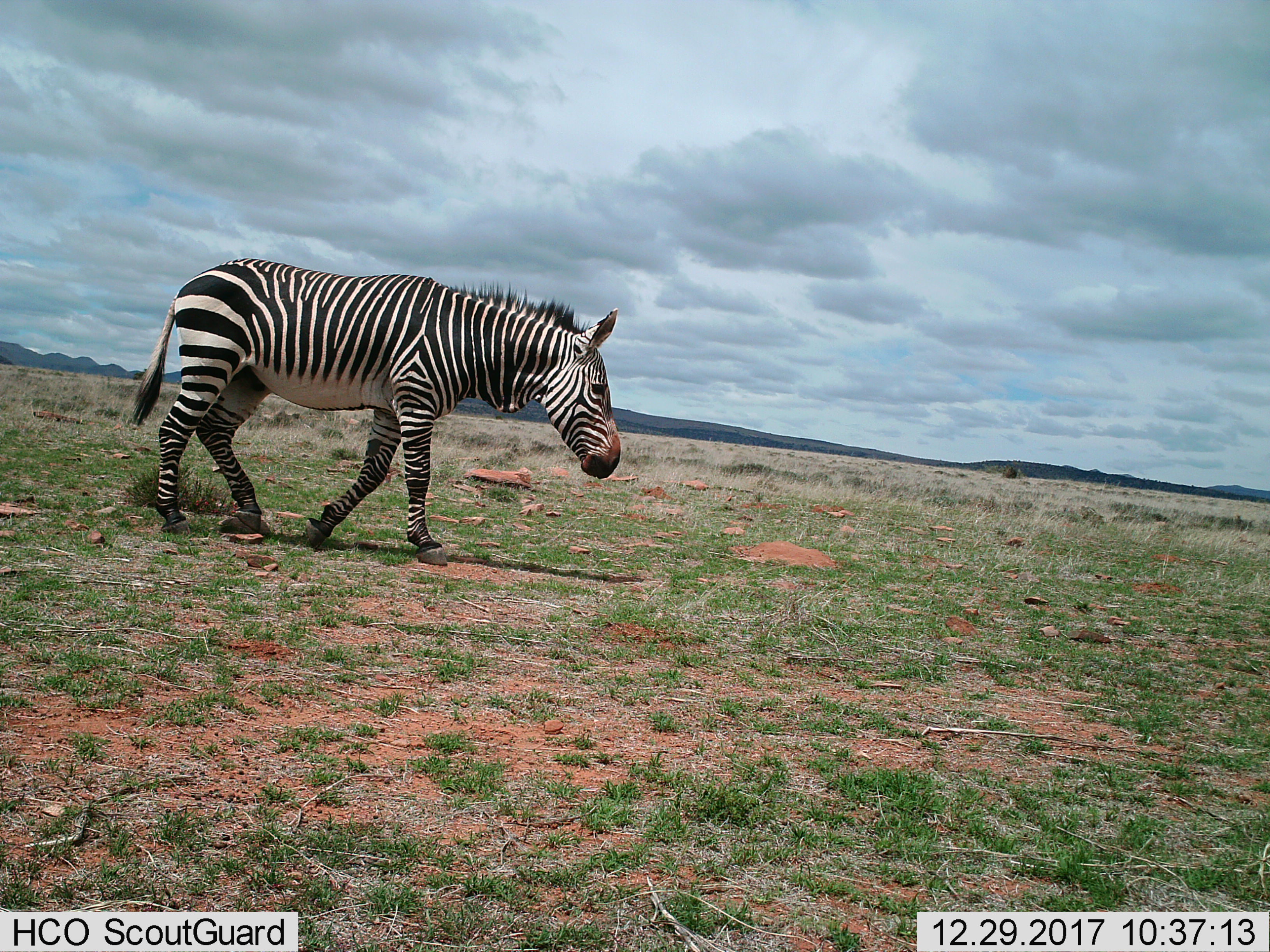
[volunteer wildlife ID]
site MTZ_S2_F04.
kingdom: Animalia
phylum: Chordata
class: Mammalia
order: Perissodactyla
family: Equidae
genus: Equus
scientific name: Equus zebra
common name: mountain zebra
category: zebramountain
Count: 1.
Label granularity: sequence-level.